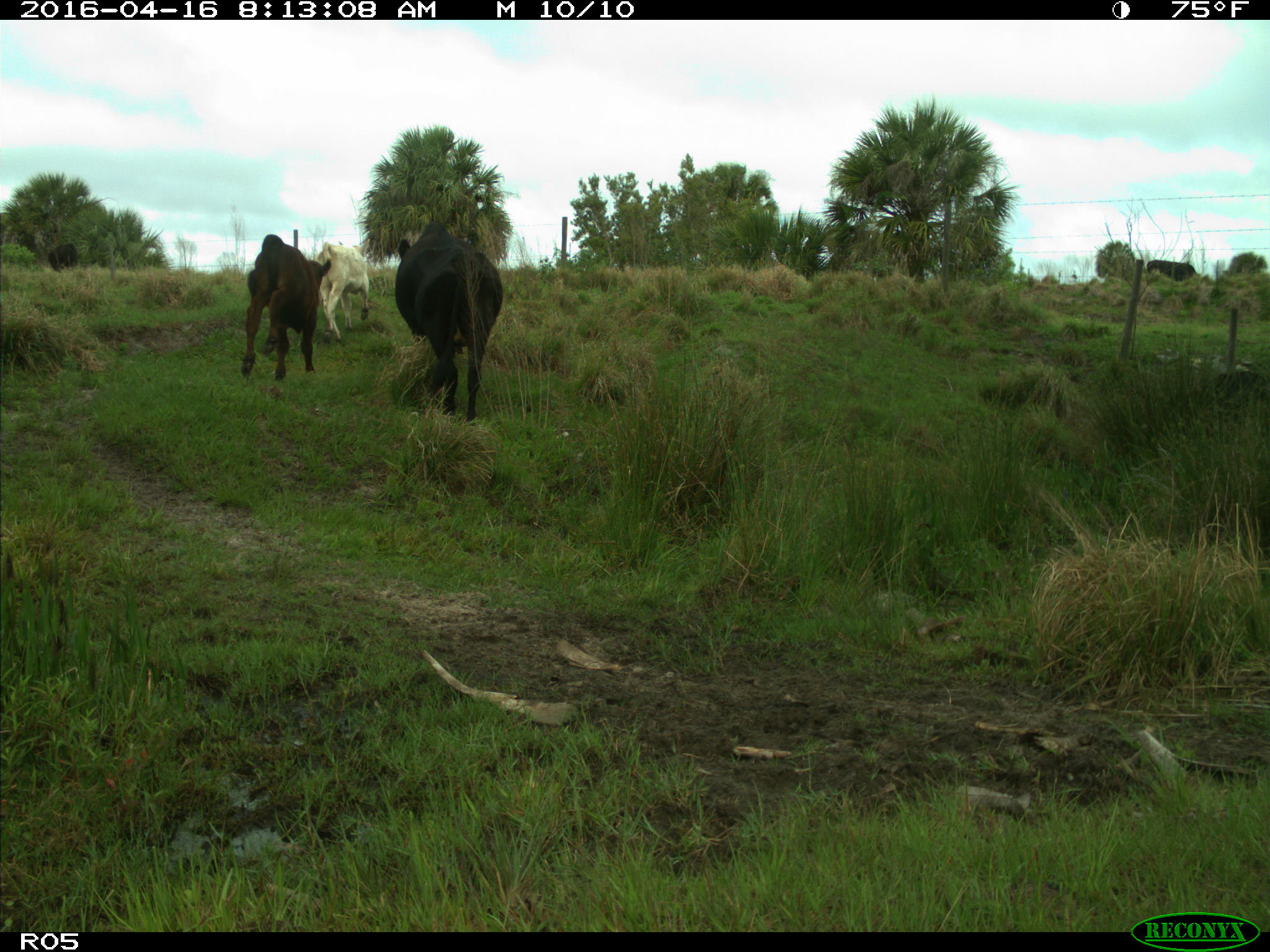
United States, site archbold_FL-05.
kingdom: Animalia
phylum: Chordata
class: Mammalia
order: Artiodactyla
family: Bovidae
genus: Bos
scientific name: Bos taurus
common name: domestic cow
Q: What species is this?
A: Bos taurus (domestic cow).